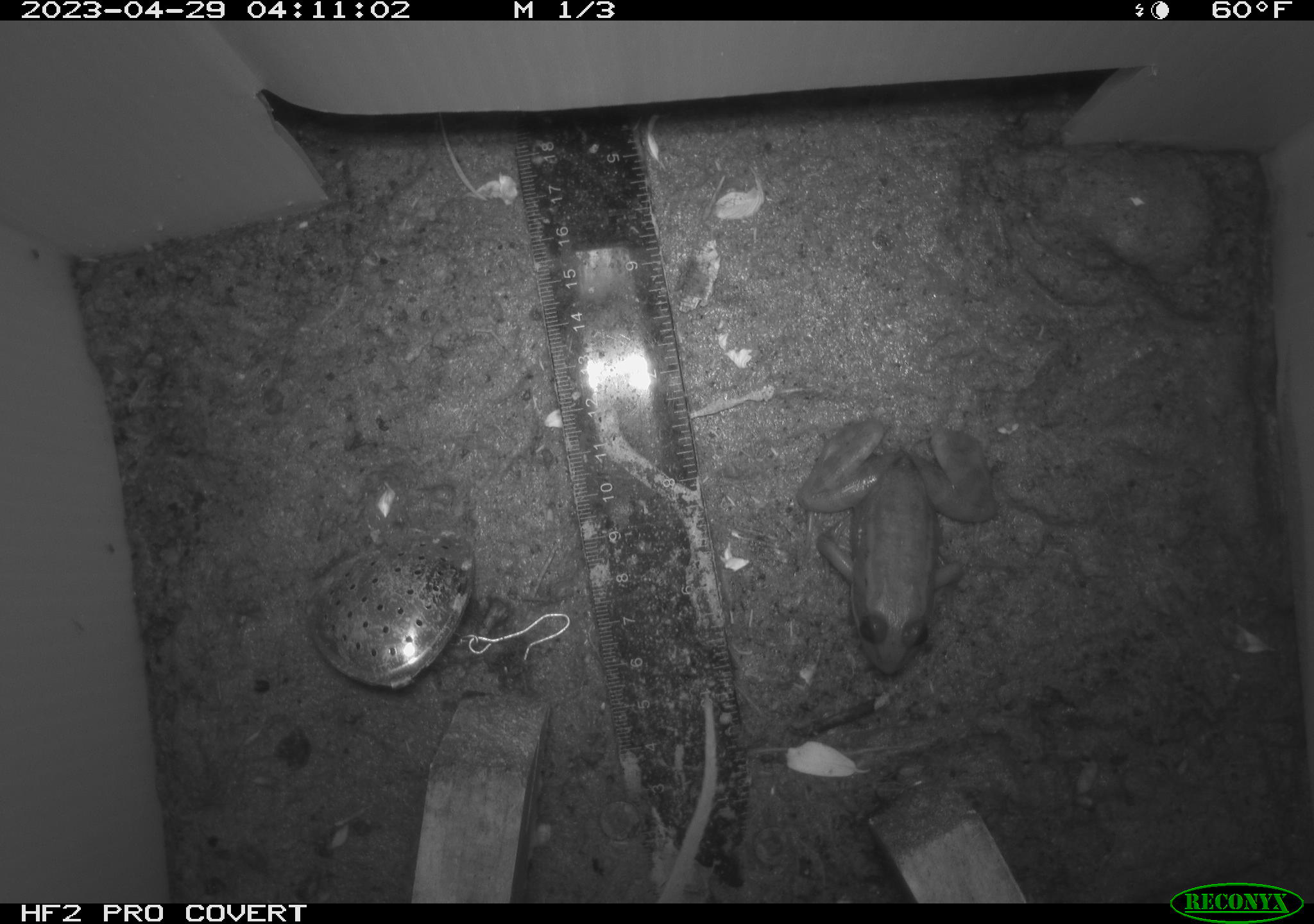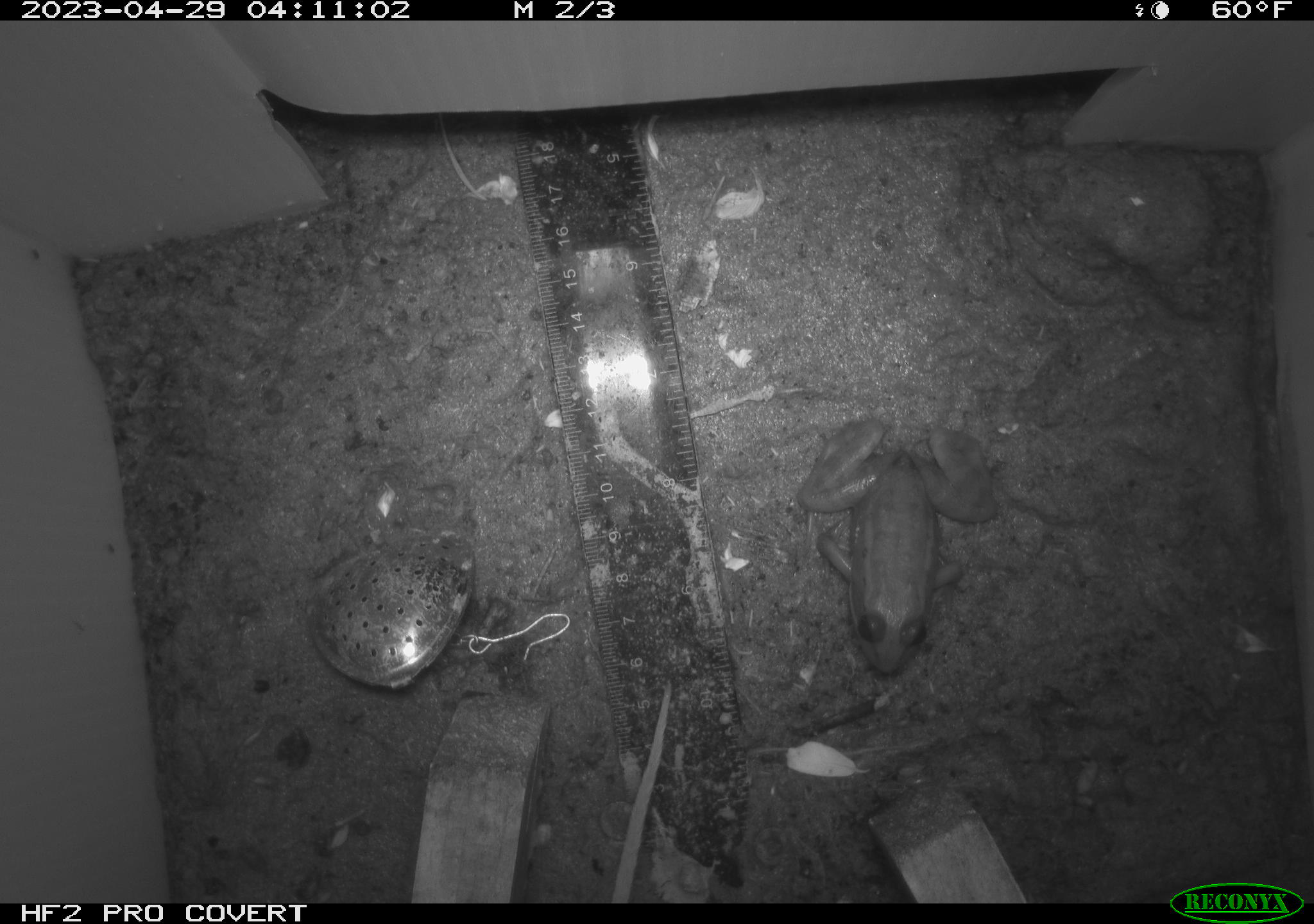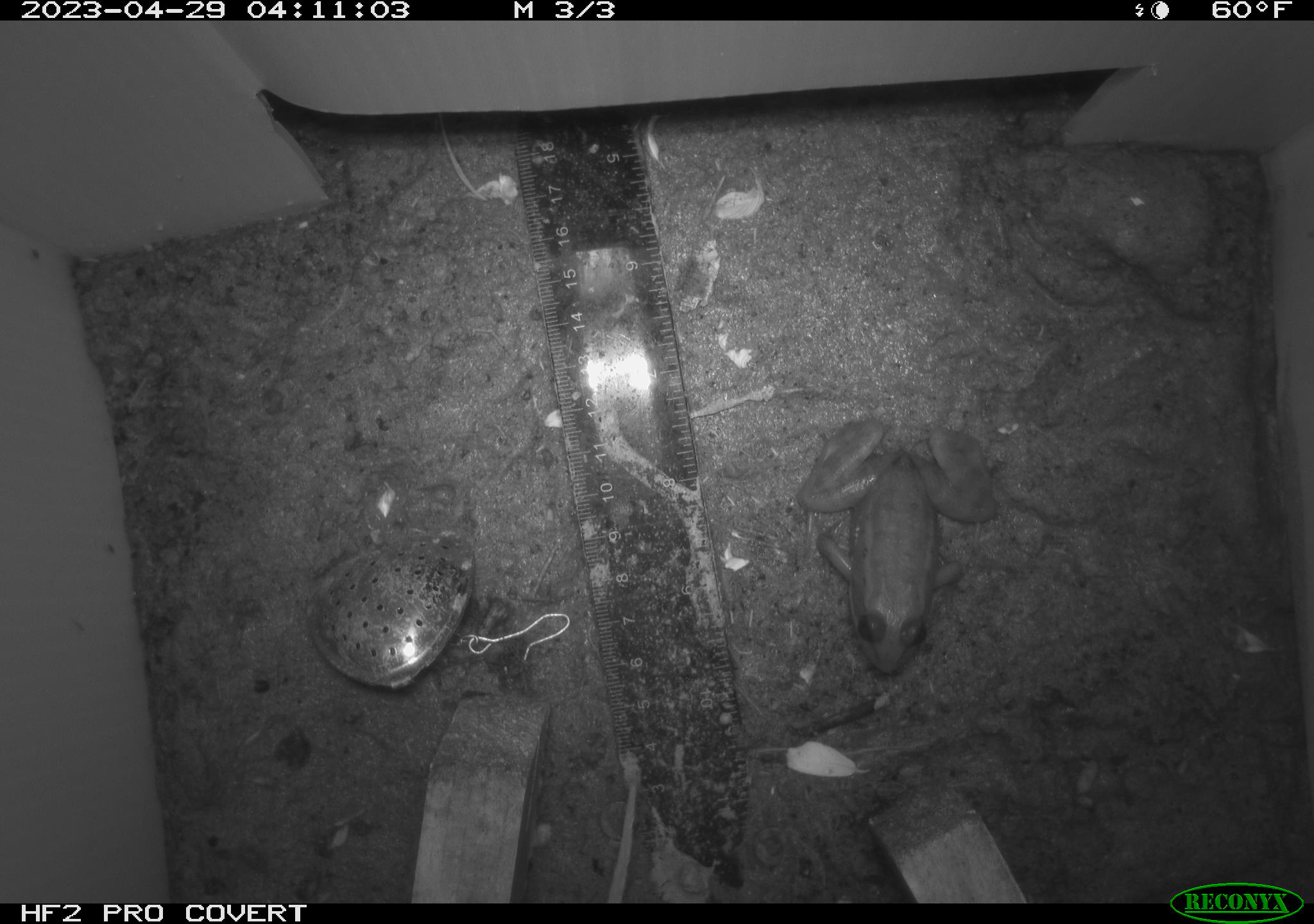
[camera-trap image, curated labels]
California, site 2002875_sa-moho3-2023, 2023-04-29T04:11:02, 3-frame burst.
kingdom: Animalia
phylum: Chordata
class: Amphibia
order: Anura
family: Ranidae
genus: Rana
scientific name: Rana draytonii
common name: california red-legged frog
California red-legged frog (Rana draytonii).